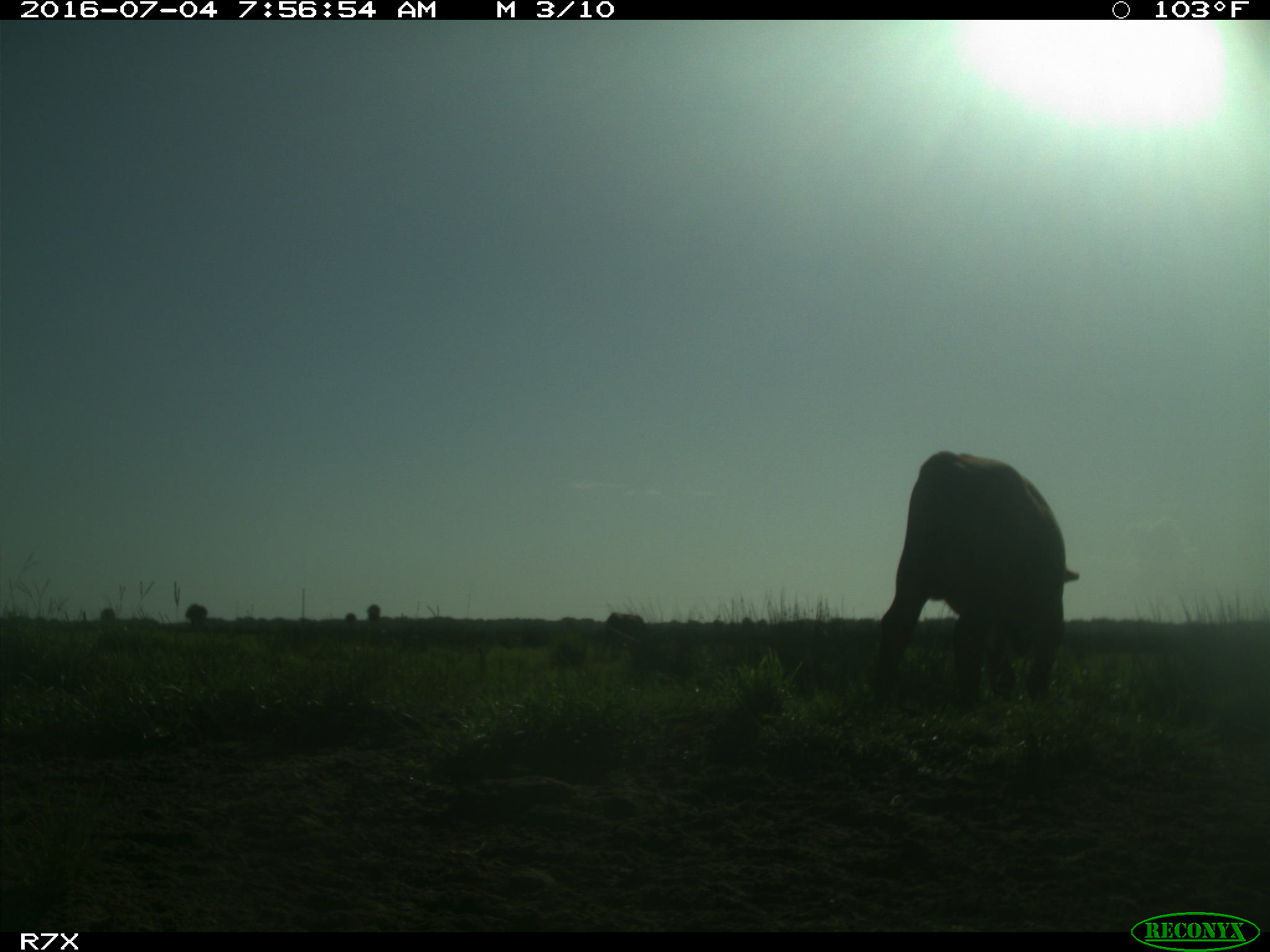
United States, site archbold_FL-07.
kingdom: Animalia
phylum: Chordata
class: Mammalia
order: Artiodactyla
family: Bovidae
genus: Bos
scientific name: Bos taurus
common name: domestic cow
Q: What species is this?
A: Bos taurus (domestic cow).